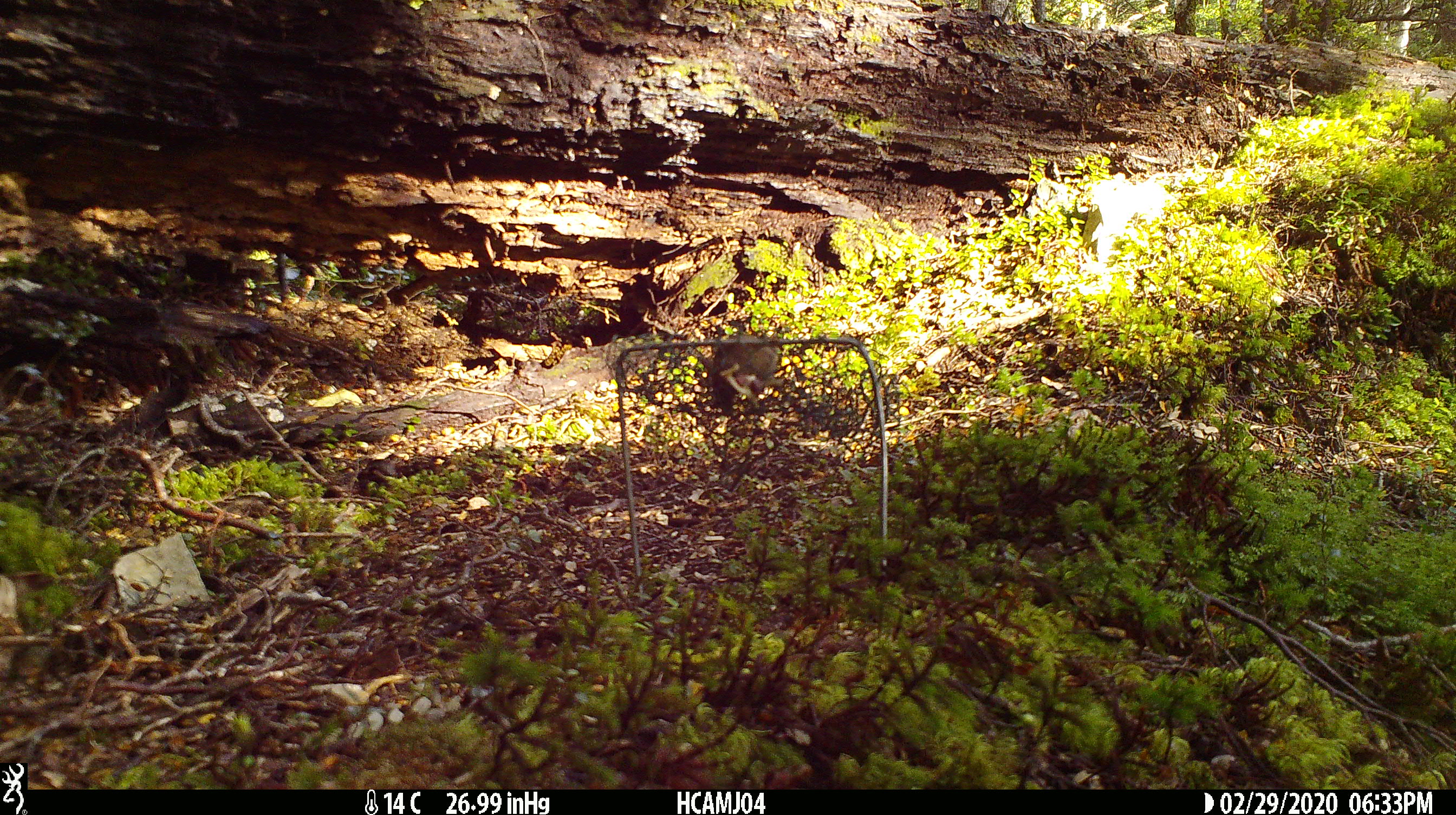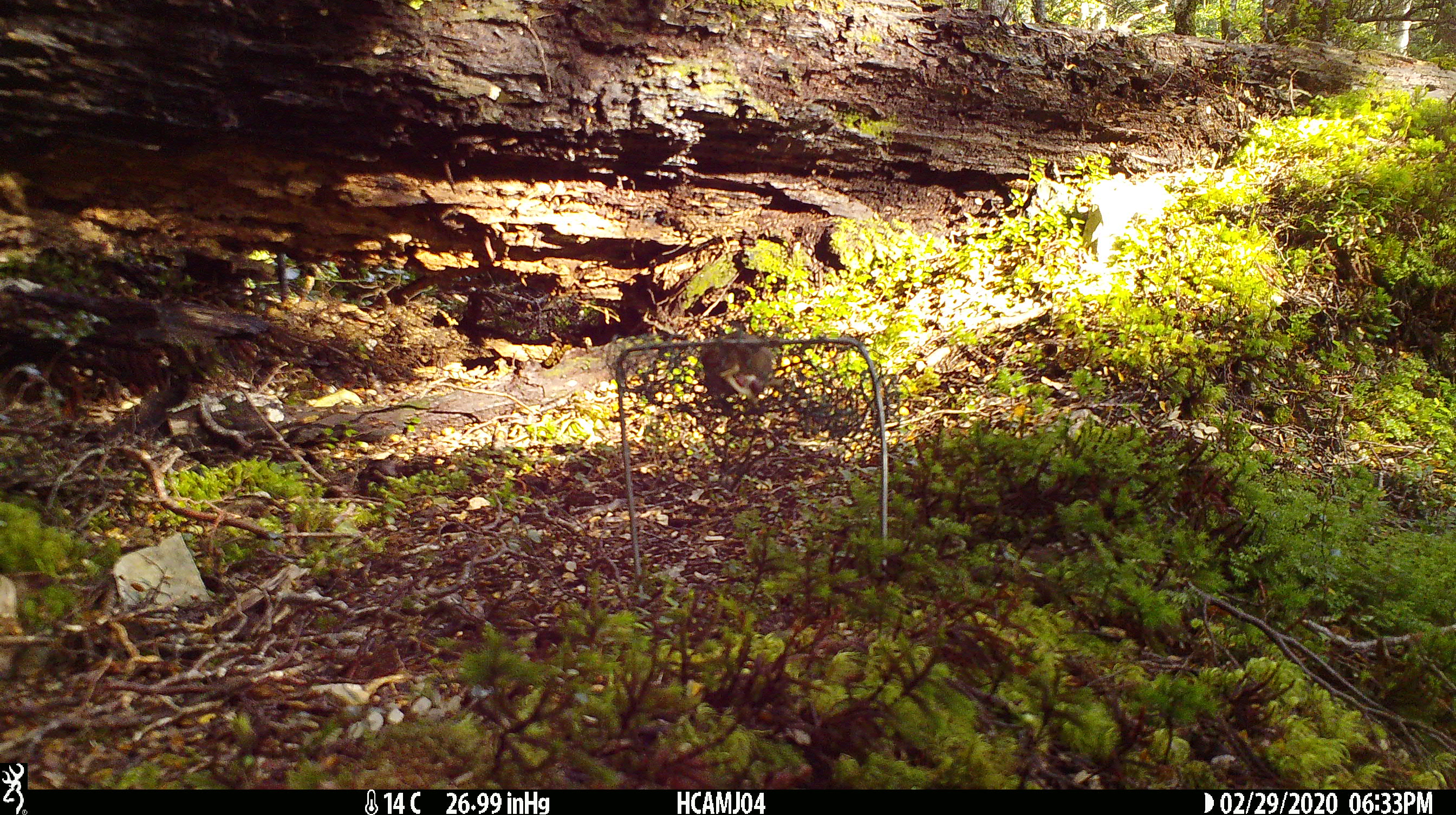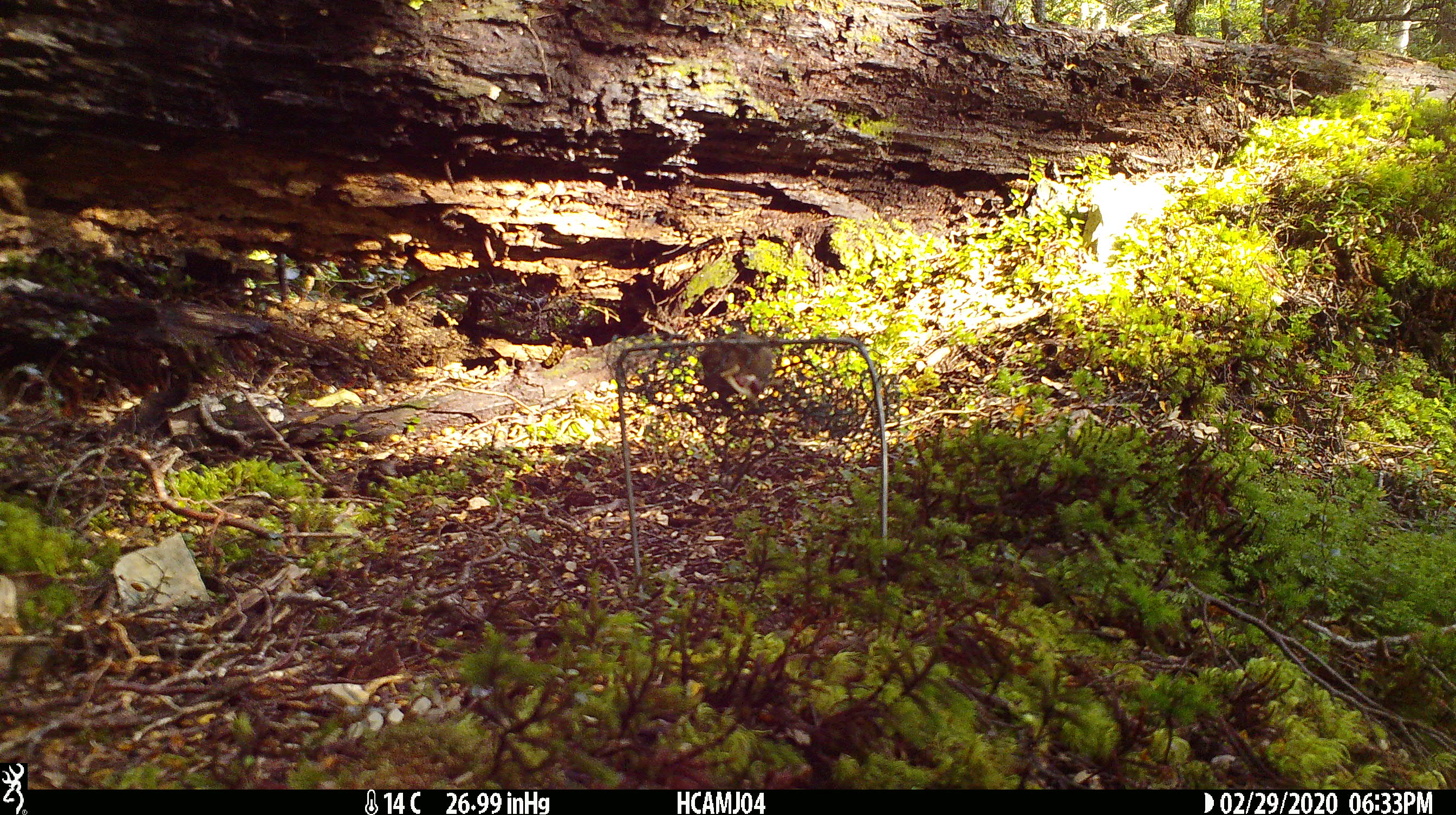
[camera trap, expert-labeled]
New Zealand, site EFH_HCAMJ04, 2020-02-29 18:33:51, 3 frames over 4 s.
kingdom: Animalia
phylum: Chordata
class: Mammalia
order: Rodentia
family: Muridae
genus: Mus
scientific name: Mus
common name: mouse